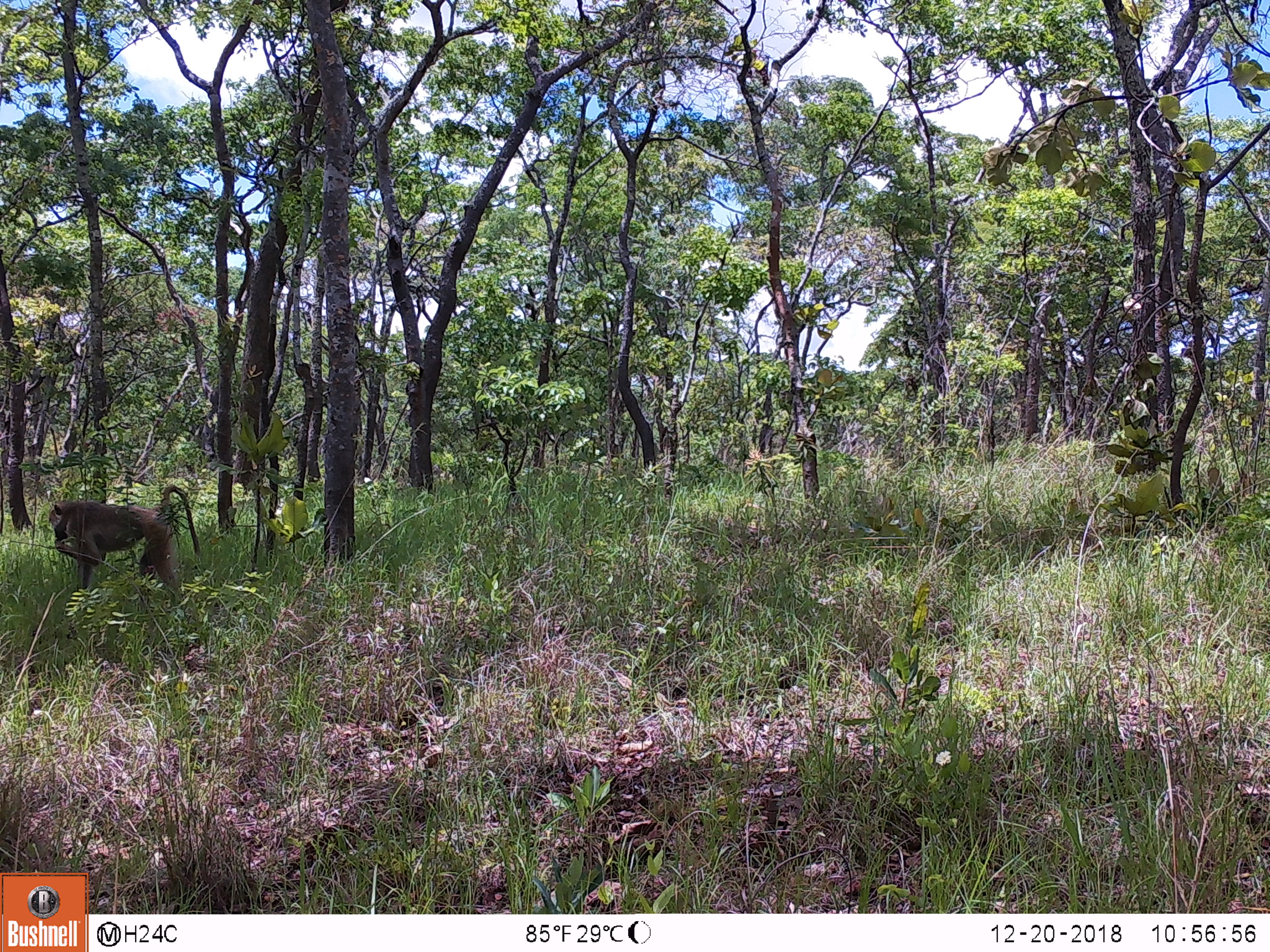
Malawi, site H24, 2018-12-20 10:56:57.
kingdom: Animalia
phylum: Chordata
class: Mammalia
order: Primates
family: Cercopithecidae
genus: Papio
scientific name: Papio cynocephalus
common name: yellow baboon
Yellow baboon (Papio cynocephalus), count 1.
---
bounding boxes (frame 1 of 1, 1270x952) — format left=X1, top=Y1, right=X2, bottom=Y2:
yellow baboon: left=44, top=489, right=204, bottom=604